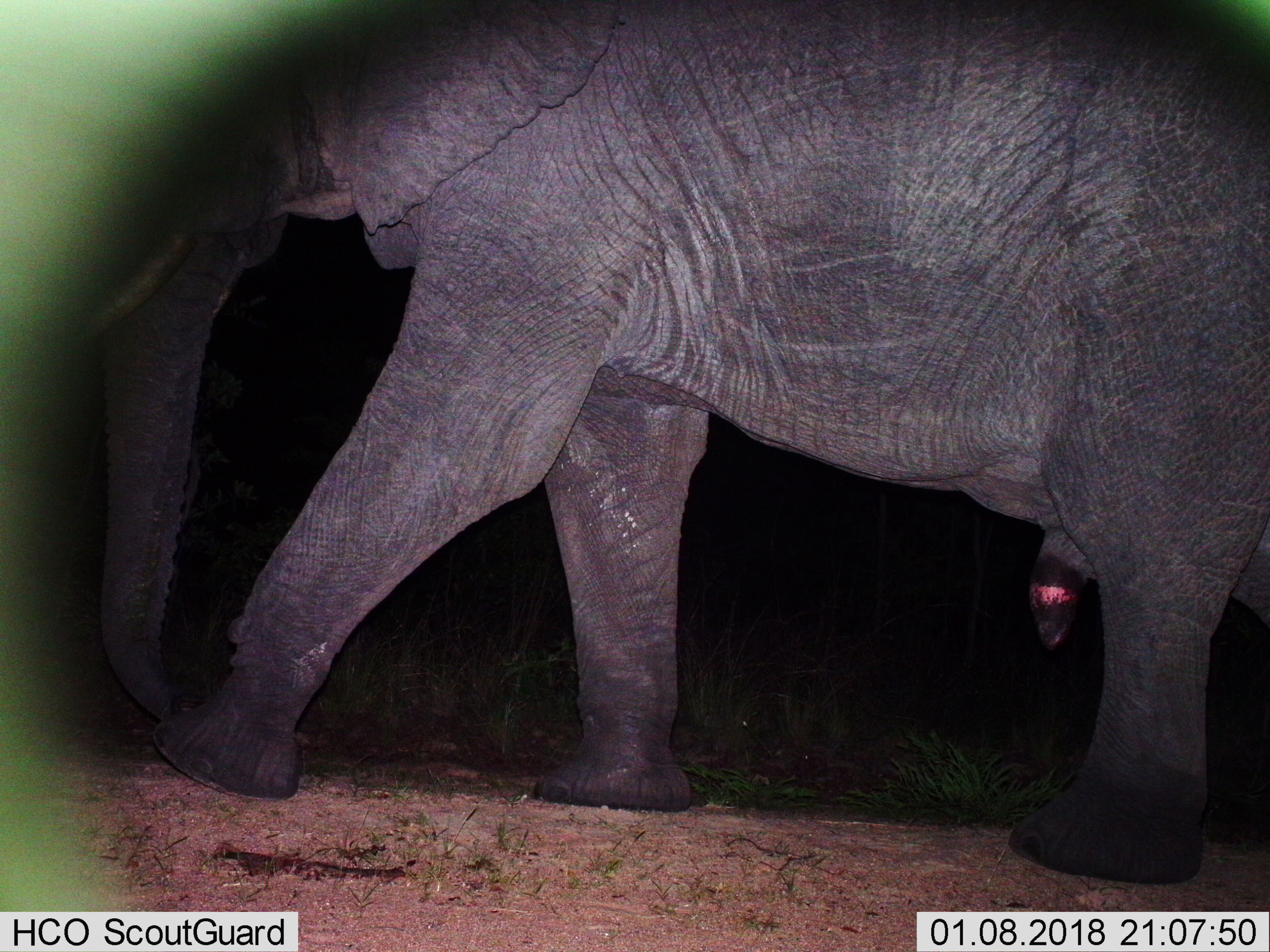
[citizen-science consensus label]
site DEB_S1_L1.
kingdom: Animalia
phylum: Chordata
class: Mammalia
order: Proboscidea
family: Elephantidae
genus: Loxodonta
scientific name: Loxodonta africana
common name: african bush elephant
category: elephant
Elephant (african bush elephant) (Loxodonta africana), count 1. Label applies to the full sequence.